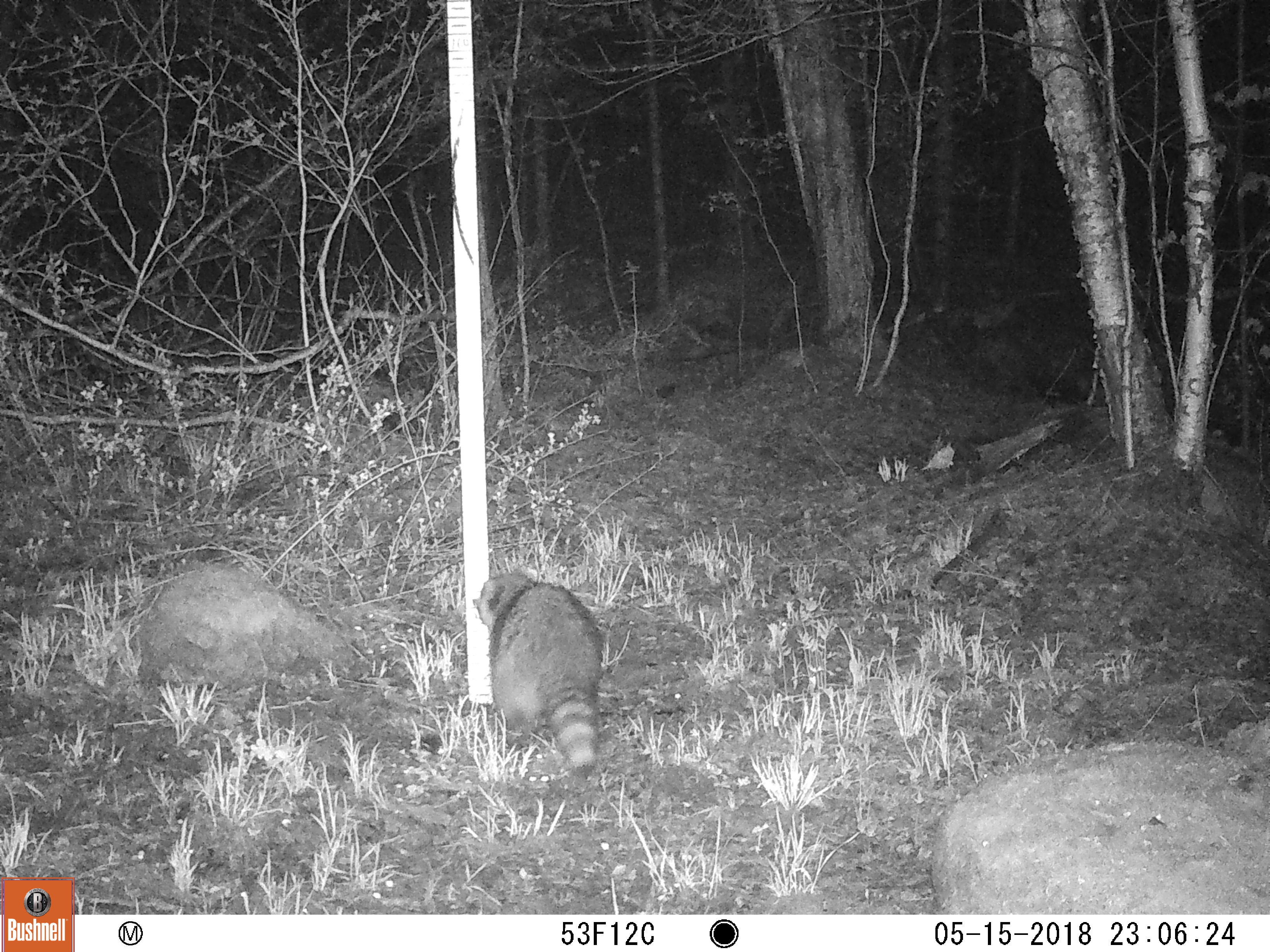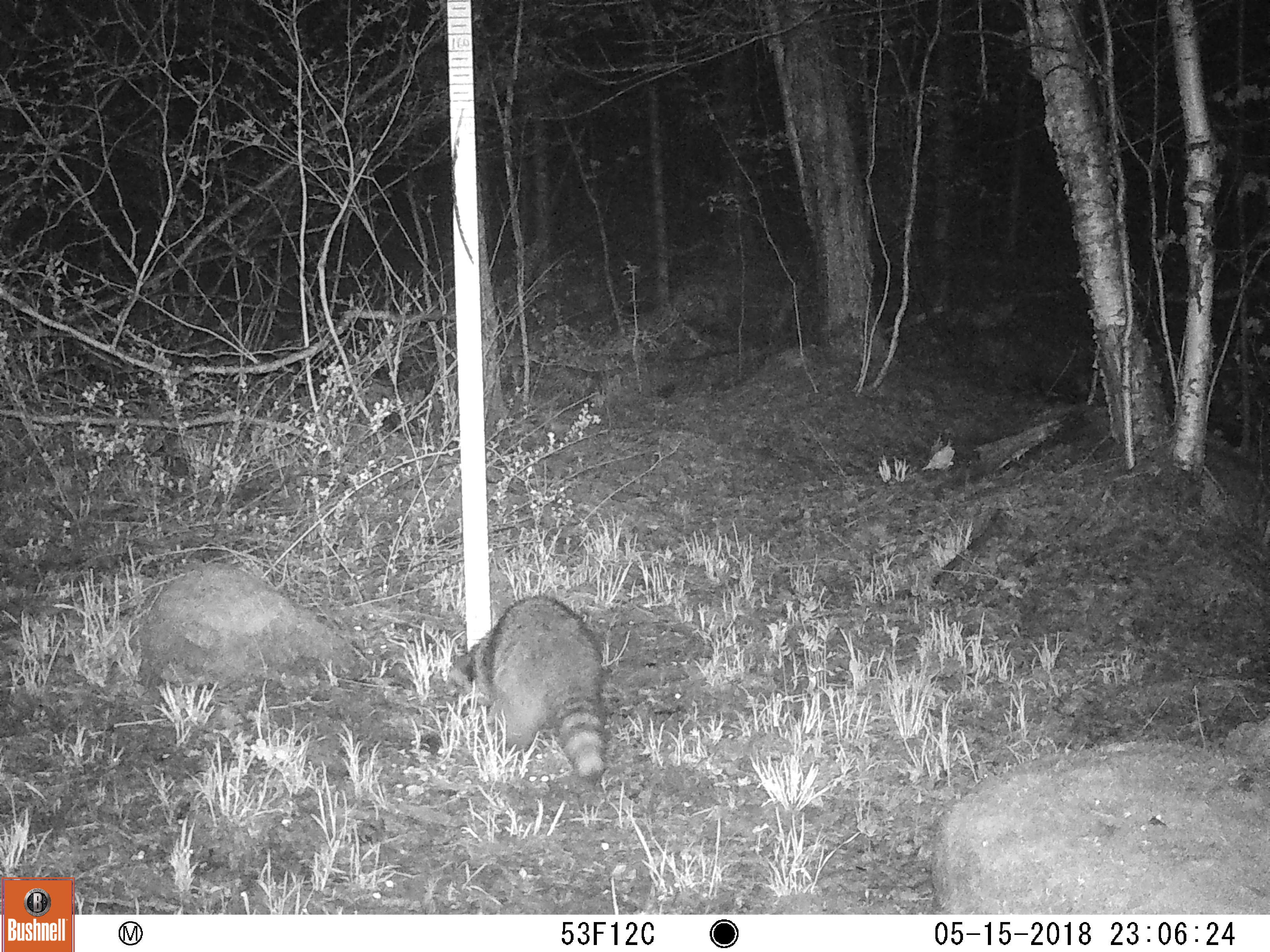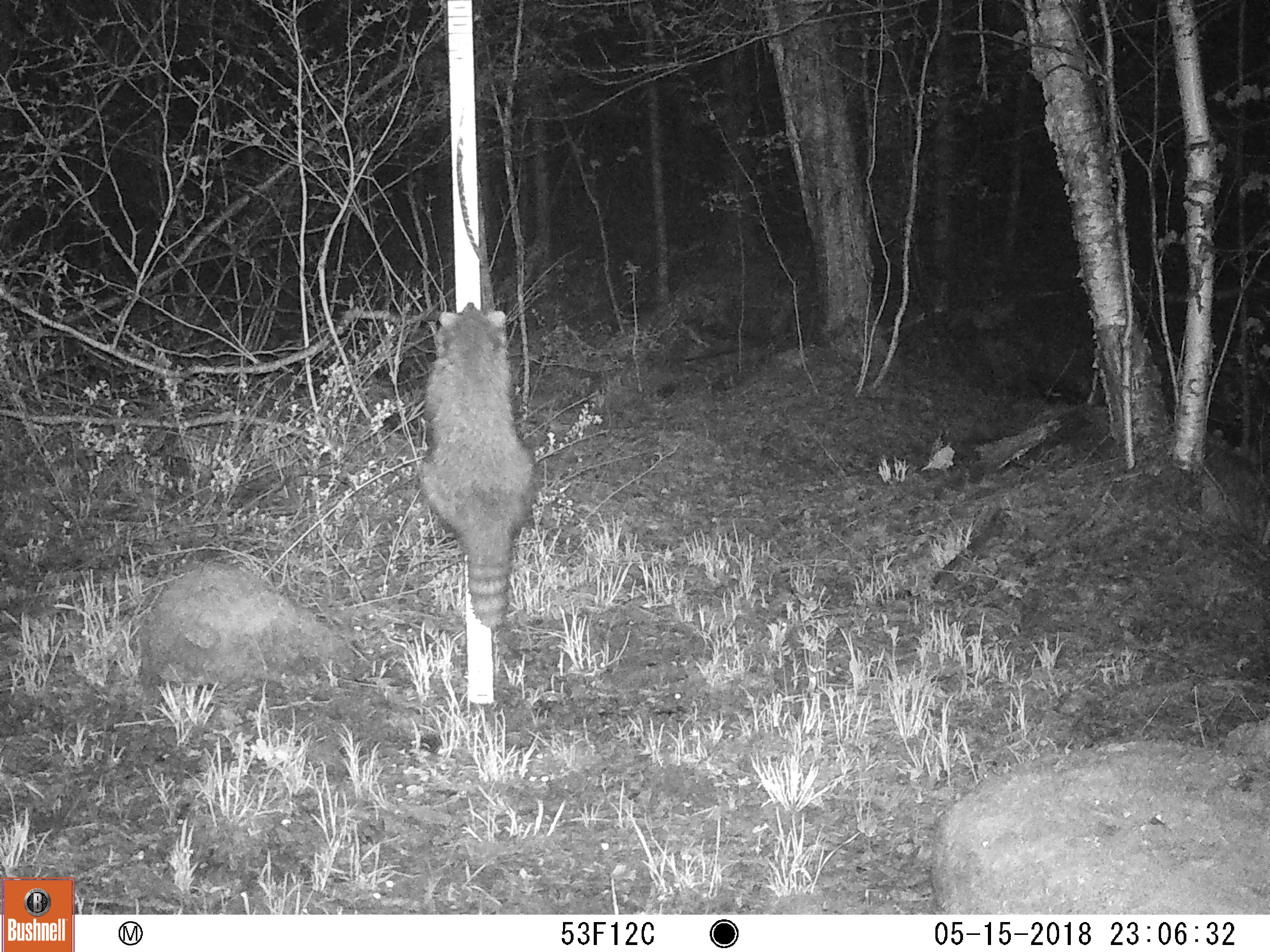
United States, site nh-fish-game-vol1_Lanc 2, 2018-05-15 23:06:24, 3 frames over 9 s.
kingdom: Animalia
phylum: Chordata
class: Mammalia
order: Carnivora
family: Procyonidae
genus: Procyon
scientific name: Procyon lotor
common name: raccoon